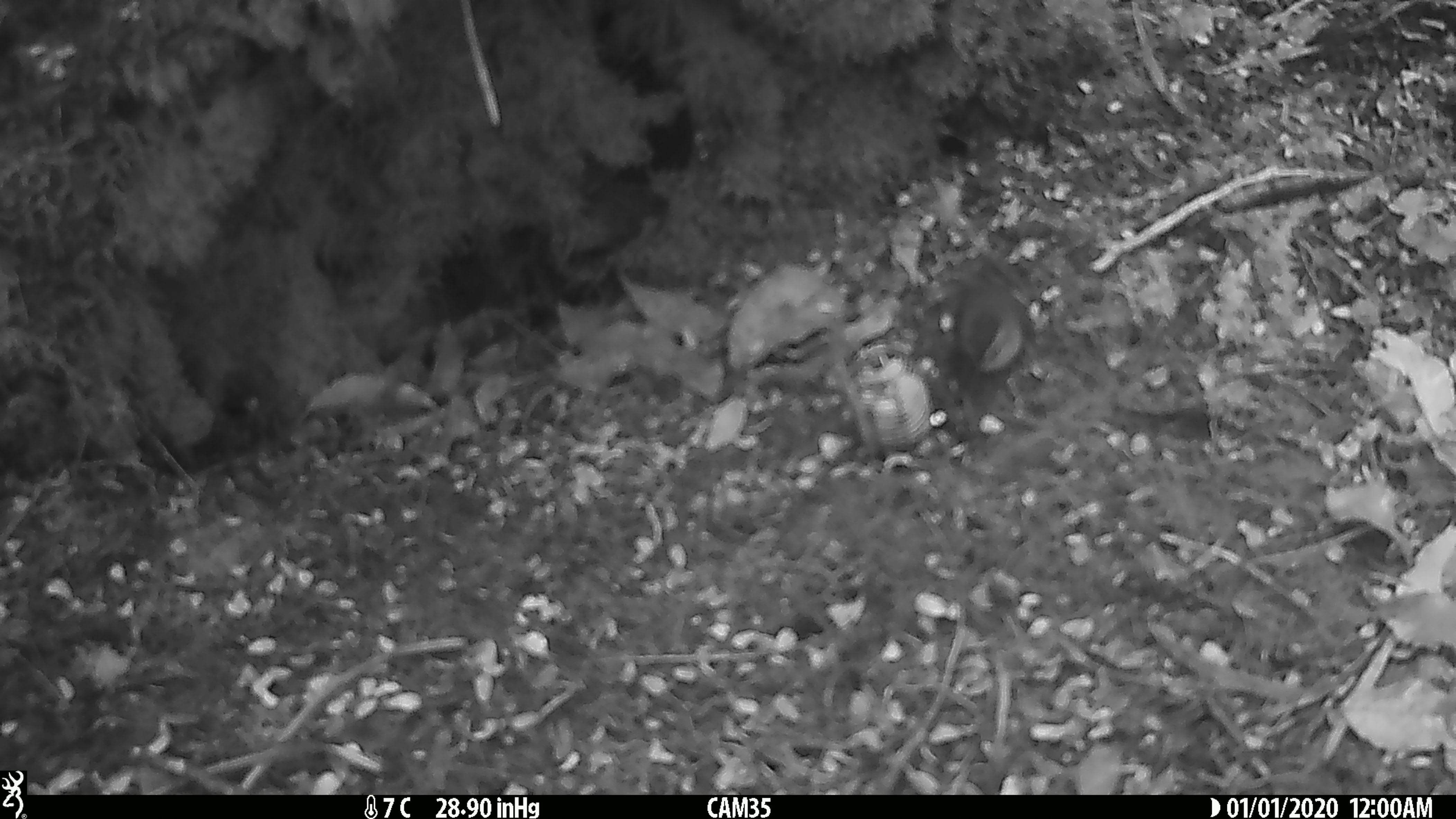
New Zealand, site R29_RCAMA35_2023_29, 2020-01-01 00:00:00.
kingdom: Animalia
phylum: Chordata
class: Aves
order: Passeriformes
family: Acanthisittidae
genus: Acanthisitta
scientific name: Acanthisitta chloris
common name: rifleman